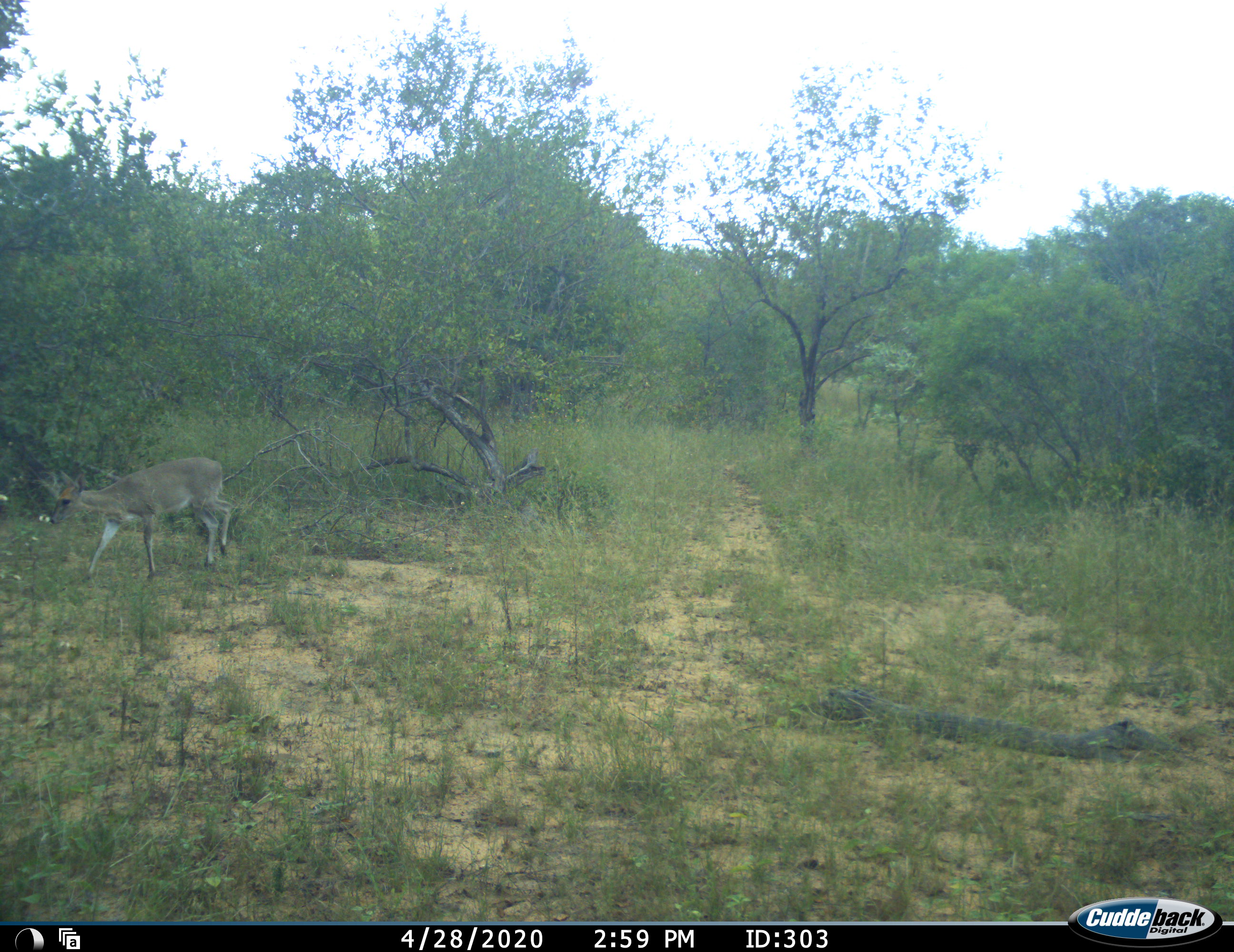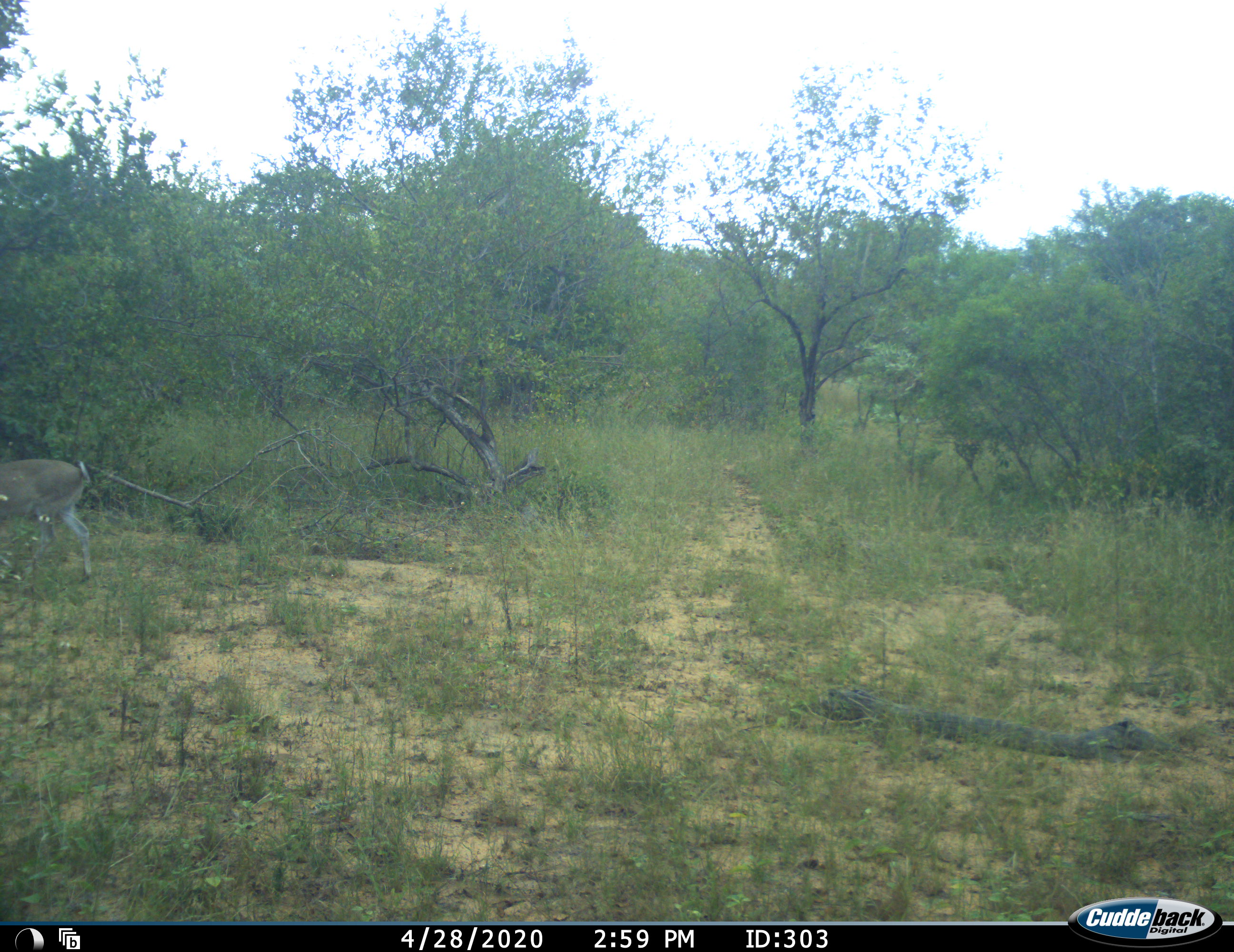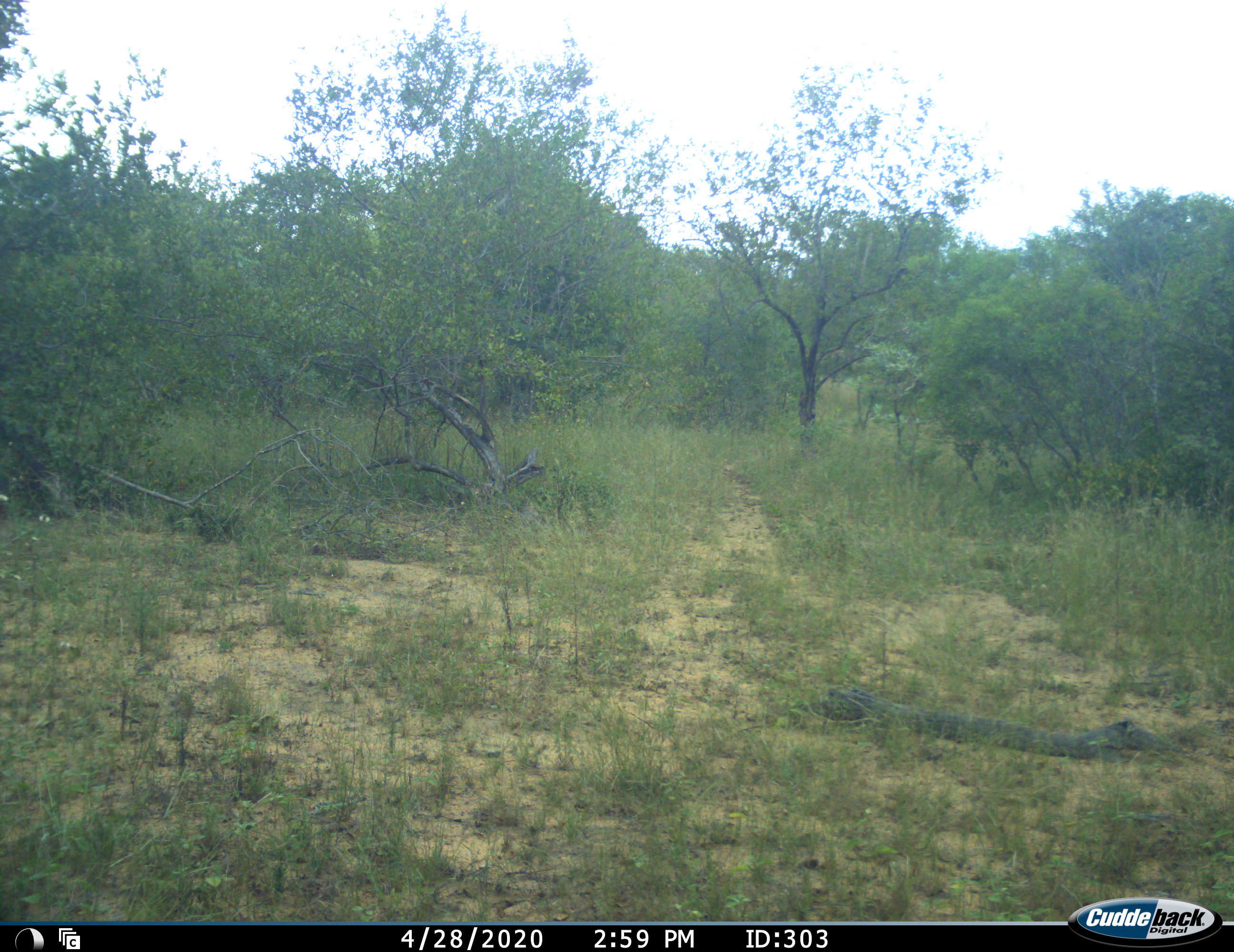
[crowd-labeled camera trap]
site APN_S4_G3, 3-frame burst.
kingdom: Animalia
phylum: Chordata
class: Mammalia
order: Artiodactyla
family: Bovidae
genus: Sylvicapra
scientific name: Sylvicapra grimmia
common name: common duiker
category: duikercommongrey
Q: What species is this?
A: Duikercommongrey (common duiker) (Sylvicapra grimmia).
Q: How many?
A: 1.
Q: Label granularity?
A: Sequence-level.